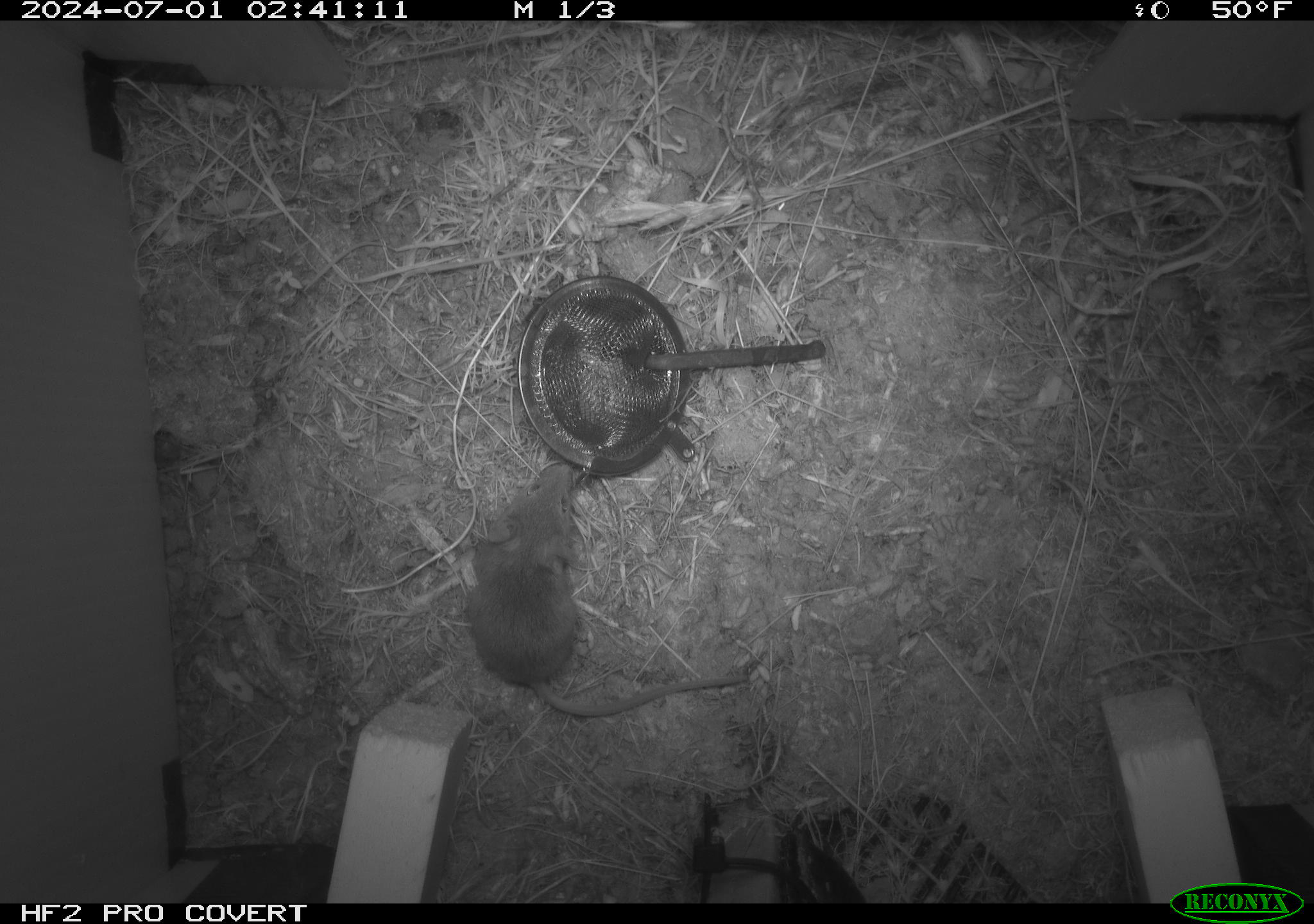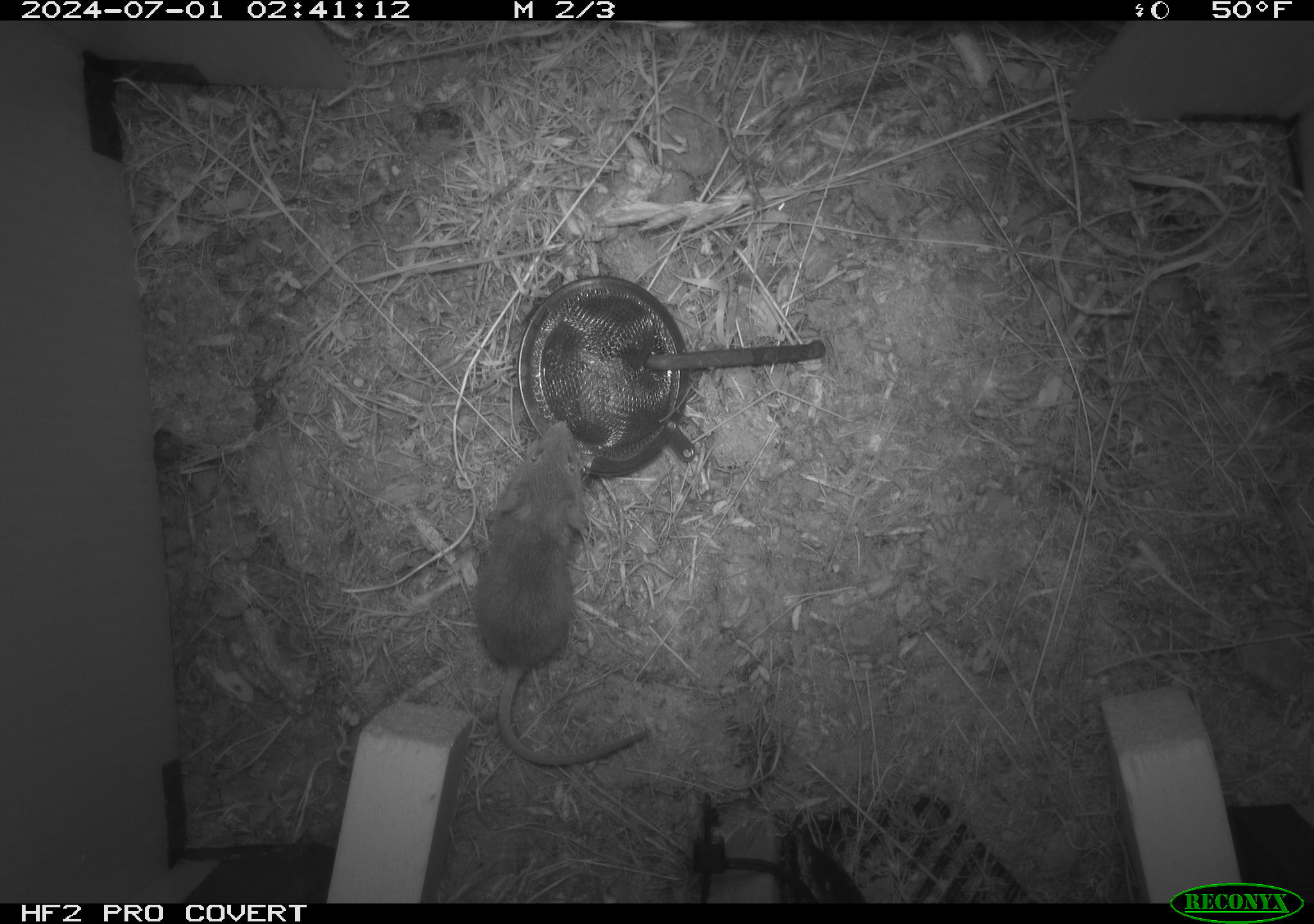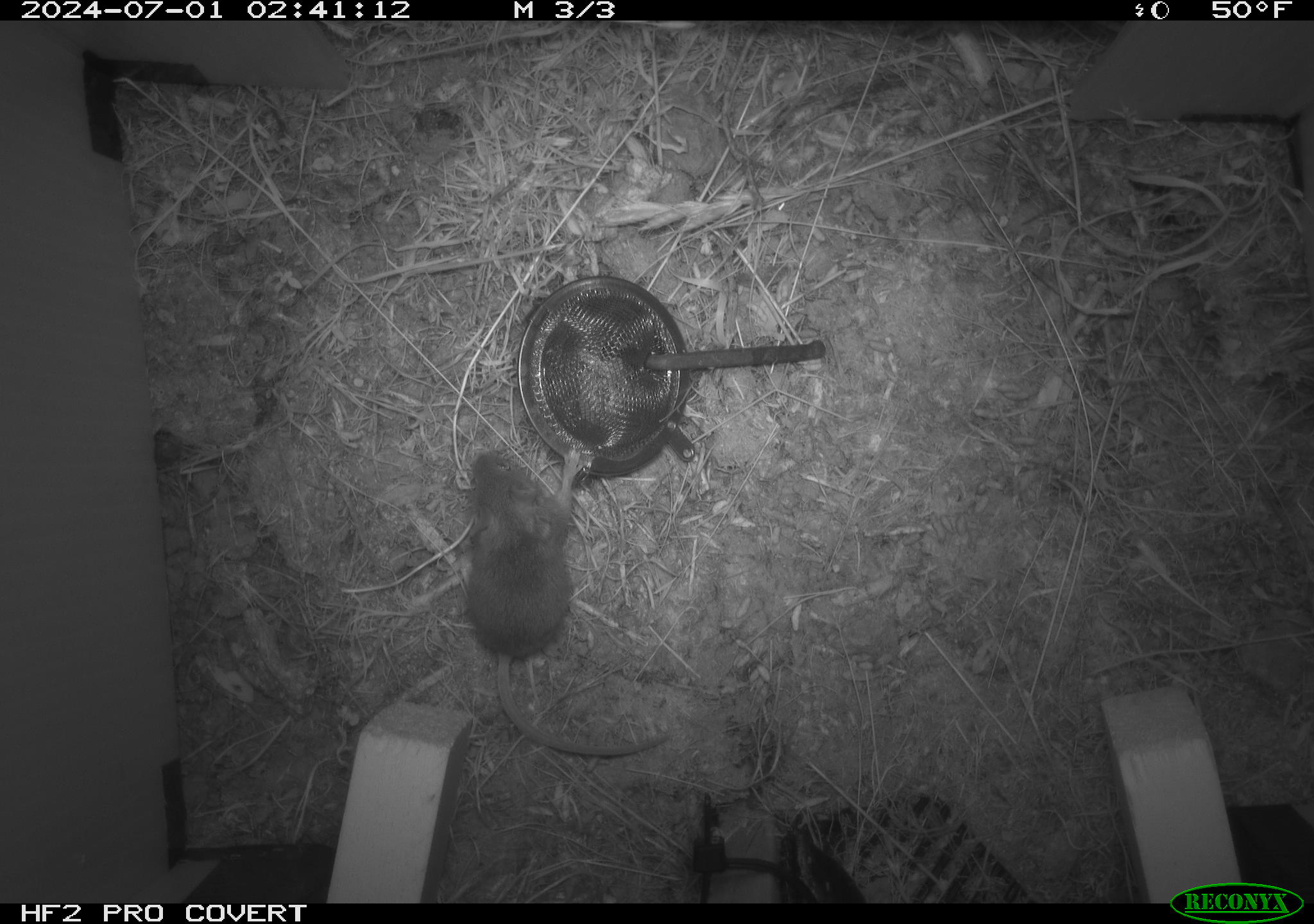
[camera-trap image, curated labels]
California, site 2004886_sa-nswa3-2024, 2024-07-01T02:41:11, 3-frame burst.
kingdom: Animalia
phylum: Chordata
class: Mammalia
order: Rodentia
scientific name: Rodentia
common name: rodent